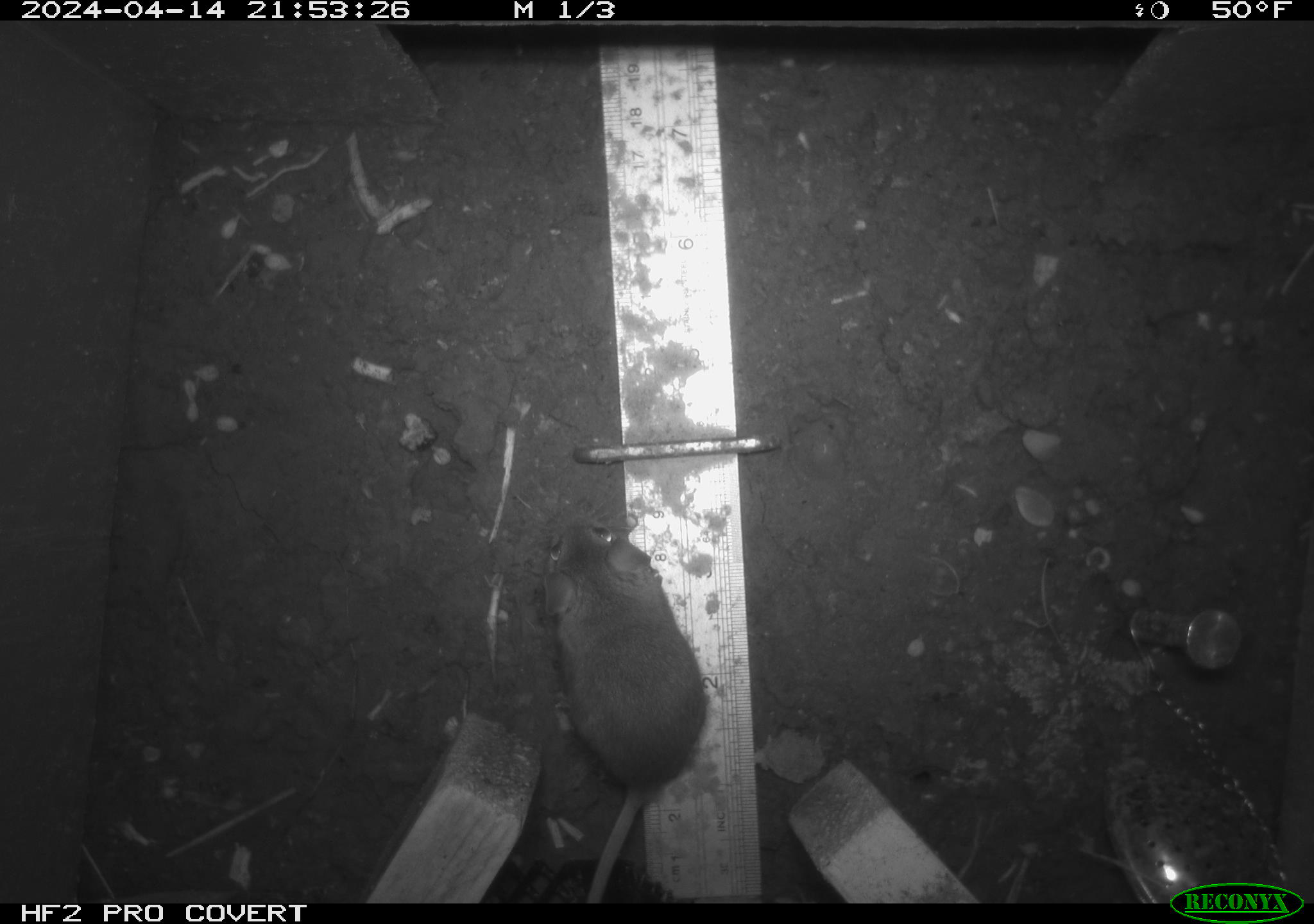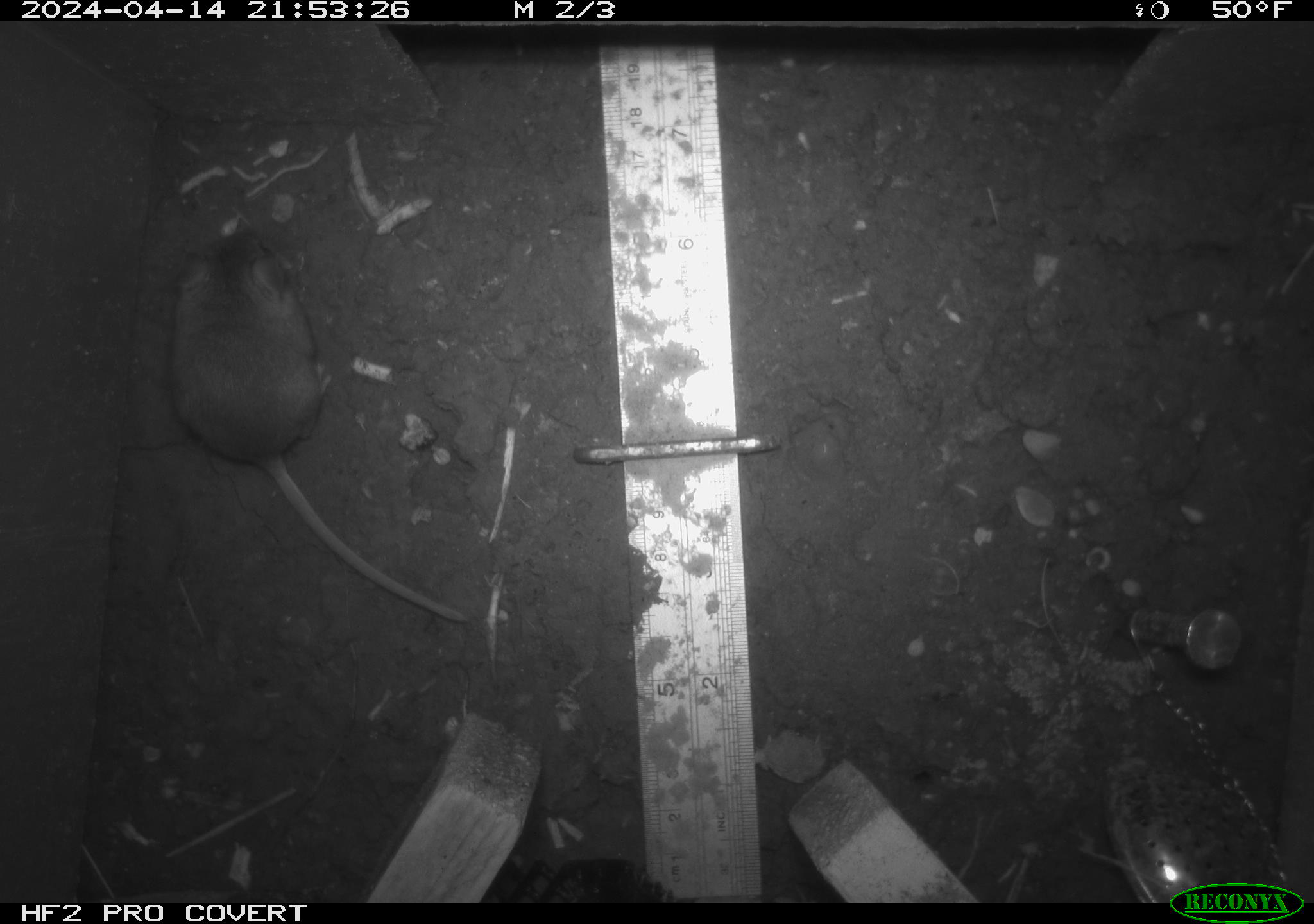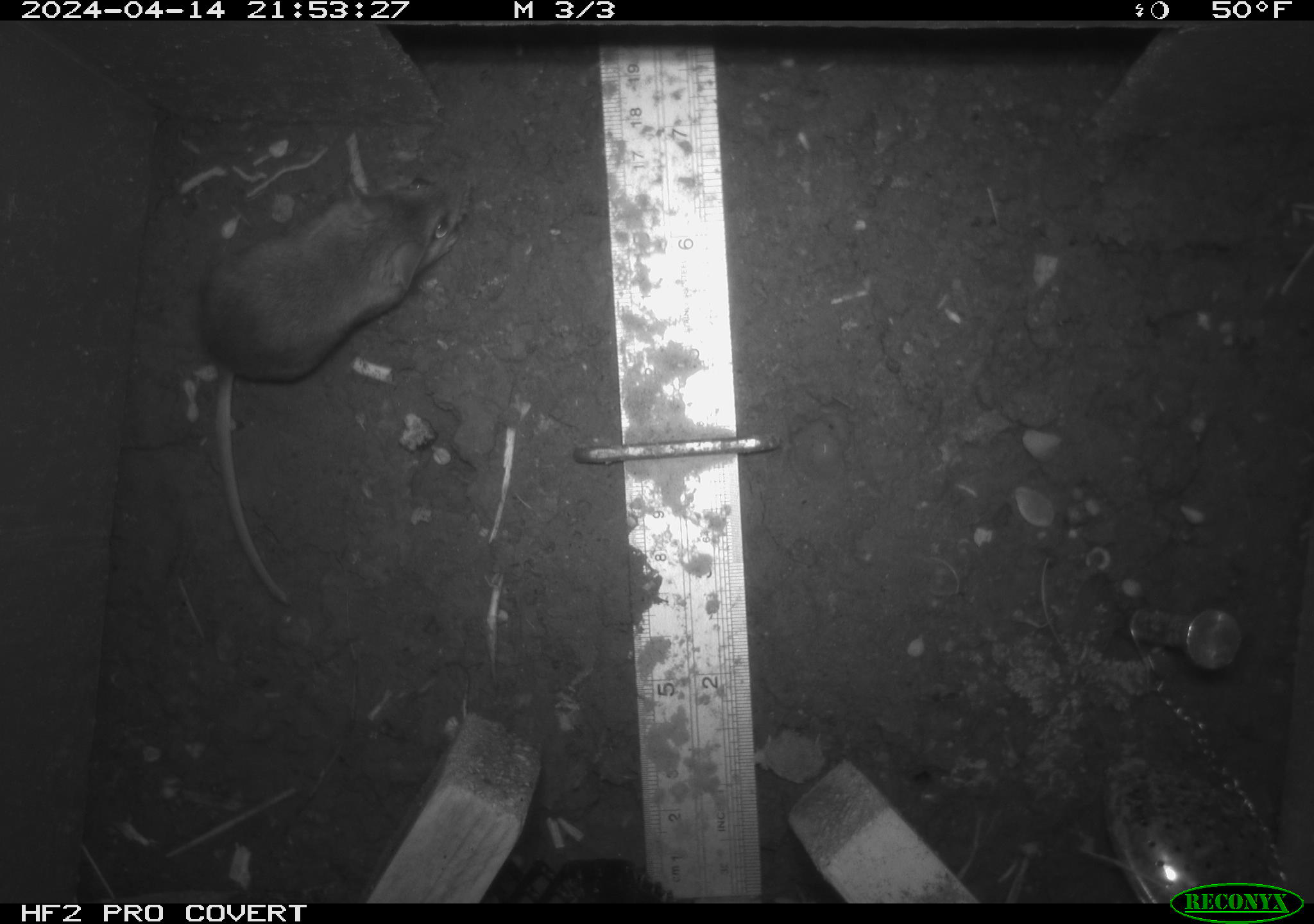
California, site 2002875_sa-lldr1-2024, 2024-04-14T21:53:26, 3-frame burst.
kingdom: Animalia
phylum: Chordata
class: Mammalia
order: Rodentia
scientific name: Rodentia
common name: rodent